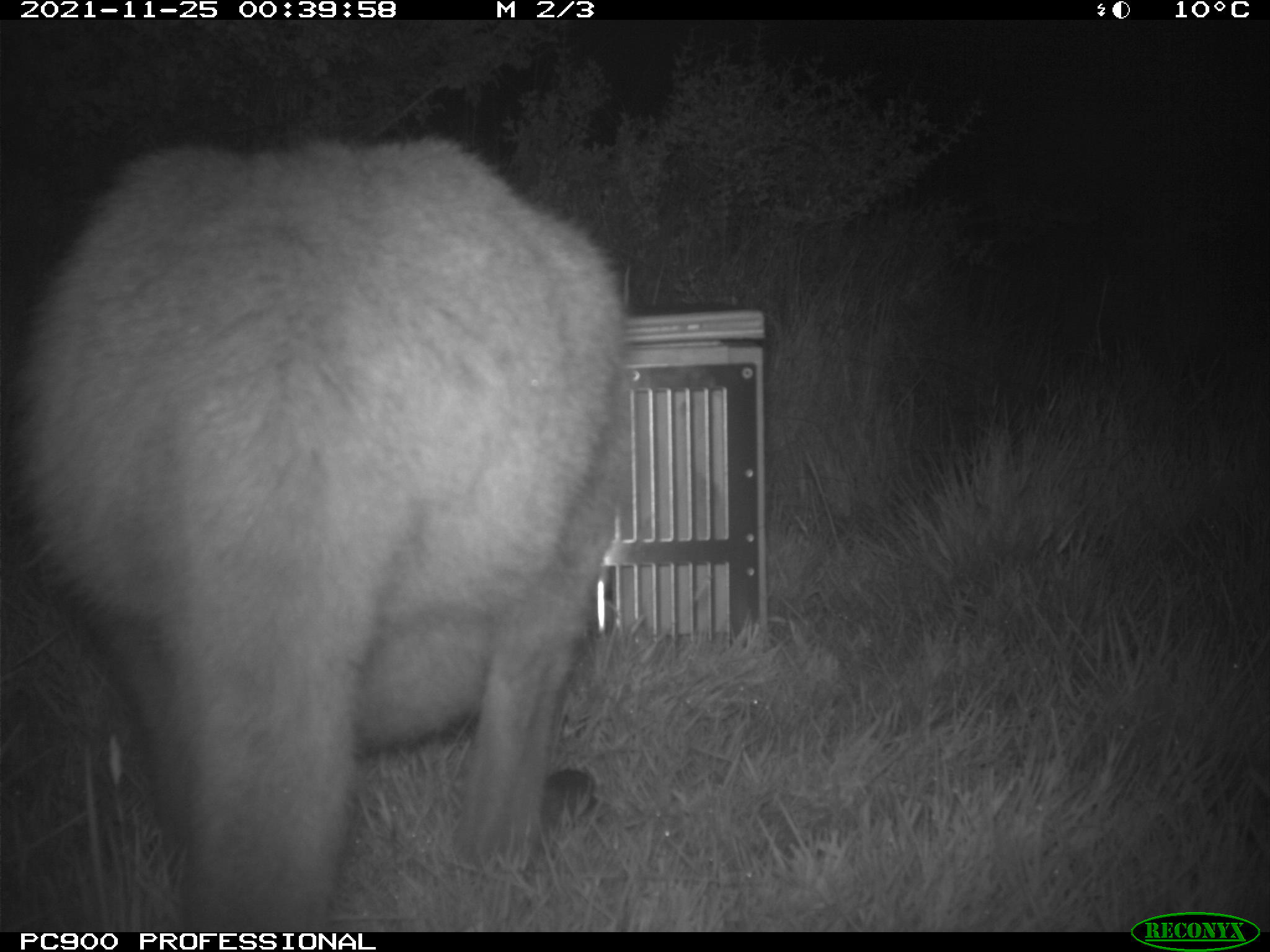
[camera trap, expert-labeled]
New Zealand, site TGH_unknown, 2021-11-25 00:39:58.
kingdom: Animalia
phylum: Chordata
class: Mammalia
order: Diprotodontia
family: Macropodidae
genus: Notamacropus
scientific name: Notamacropus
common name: wallaby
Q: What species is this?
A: Wallaby (Notamacropus).